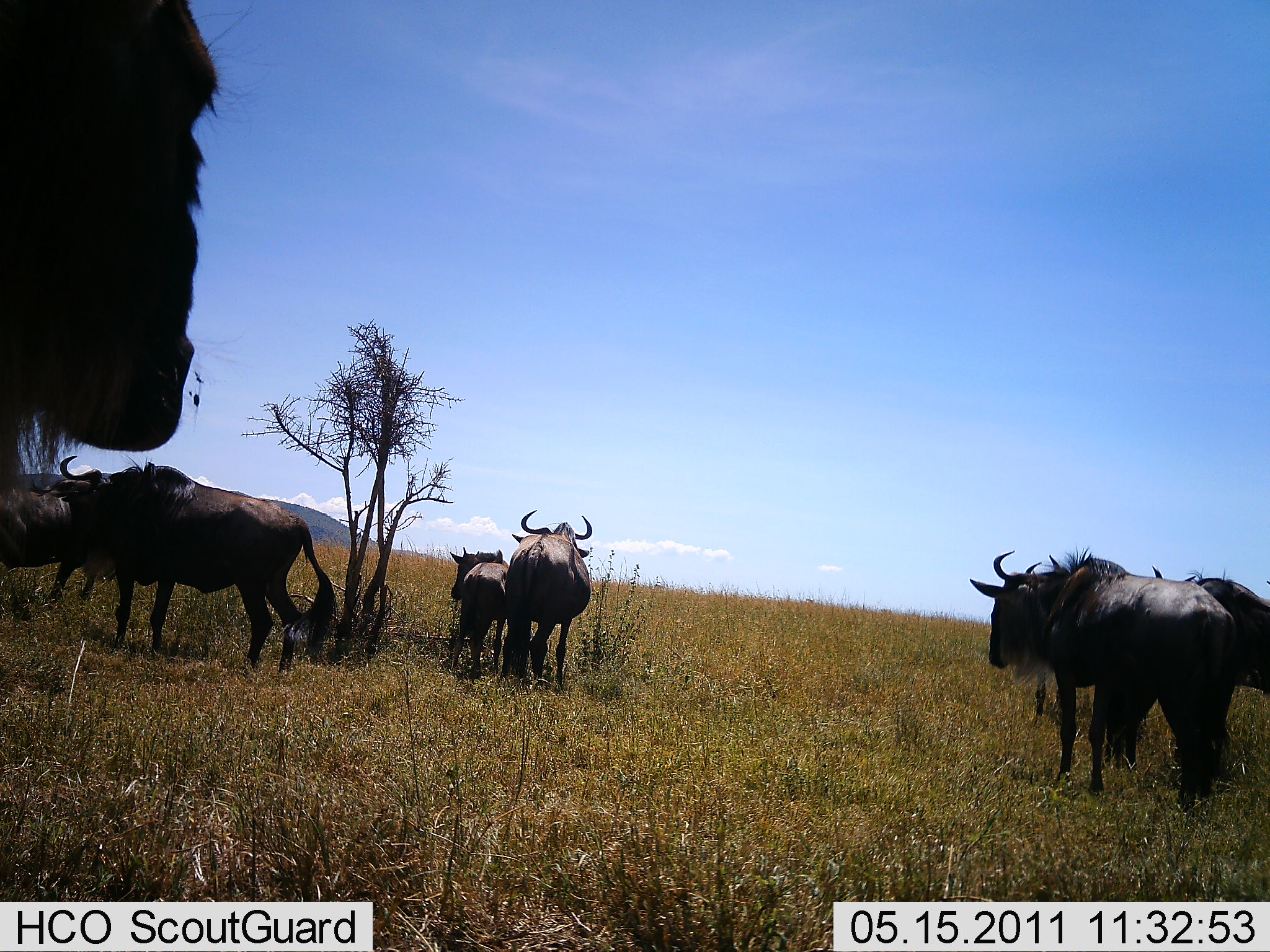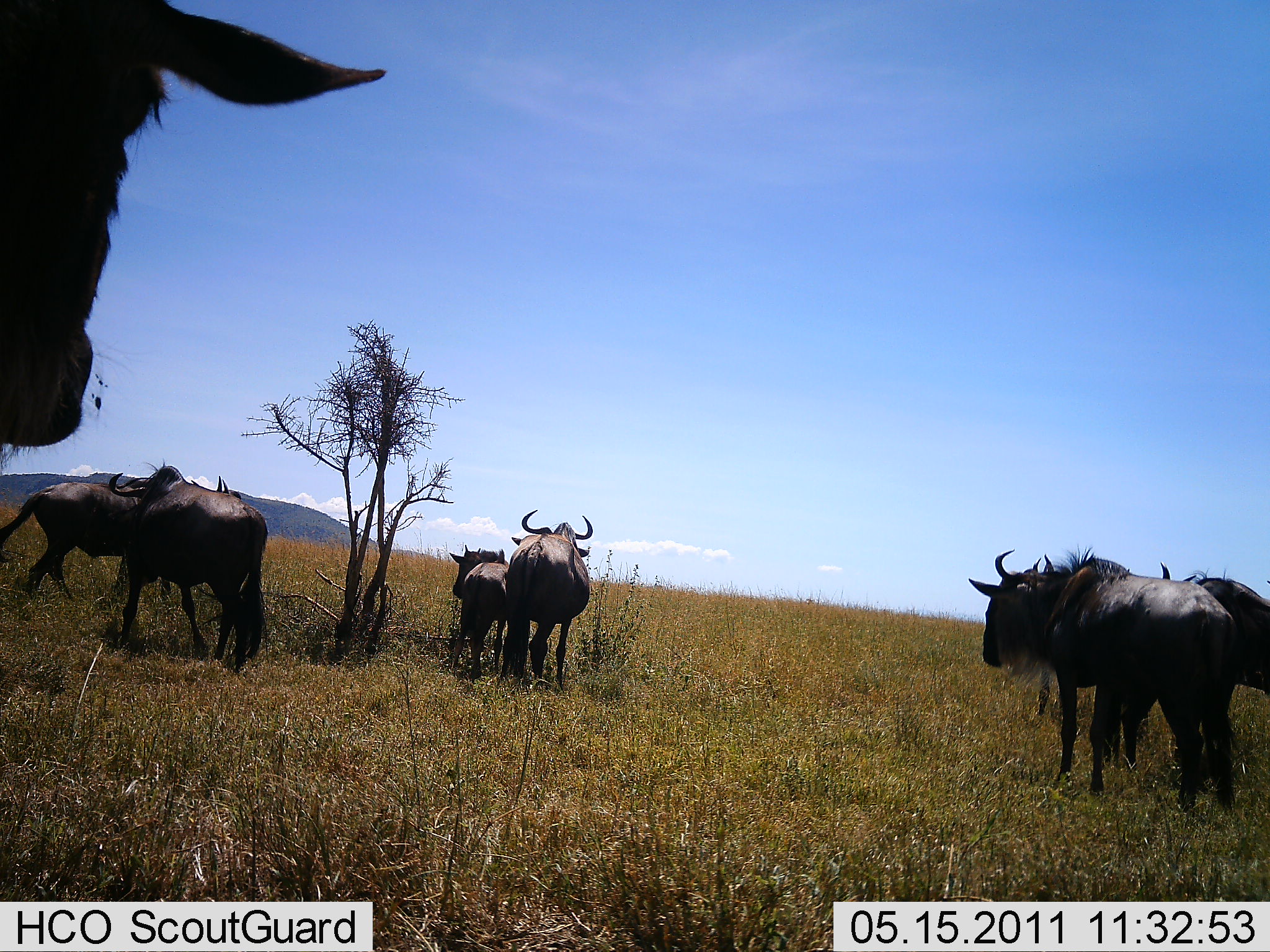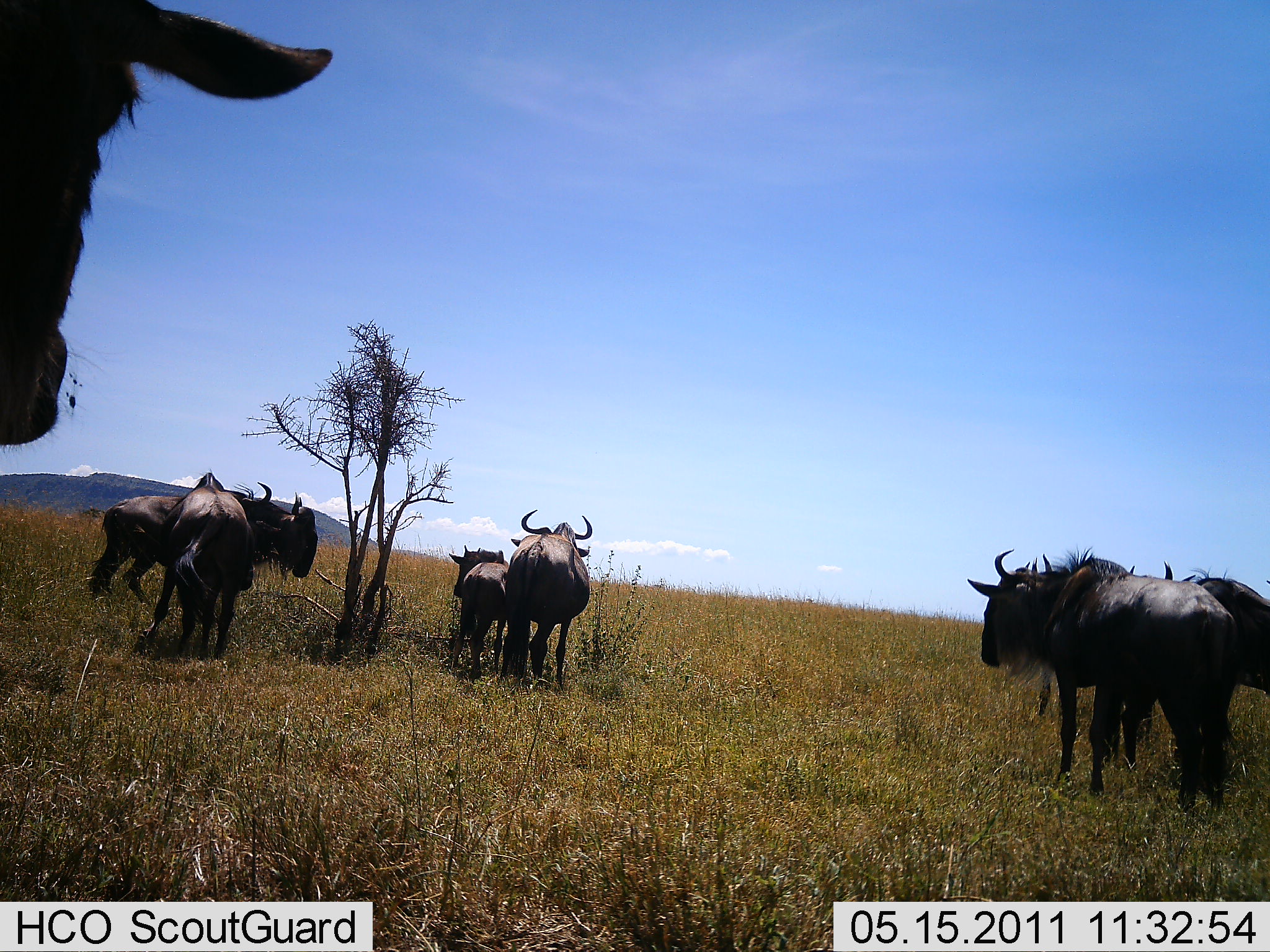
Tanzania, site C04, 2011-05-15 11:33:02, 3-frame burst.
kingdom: Animalia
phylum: Chordata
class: Mammalia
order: Artiodactyla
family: Bovidae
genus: Connochaetes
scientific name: Connochaetes taurinus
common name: blue wildebeest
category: wildebeest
Wildebeest (blue wildebeest) (Connochaetes taurinus), count 7. Behavior (volunteer vote fractions): standing 82%, resting 0%, moving 36%, interacting 9%. Young present (vote fraction): 27%. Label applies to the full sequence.